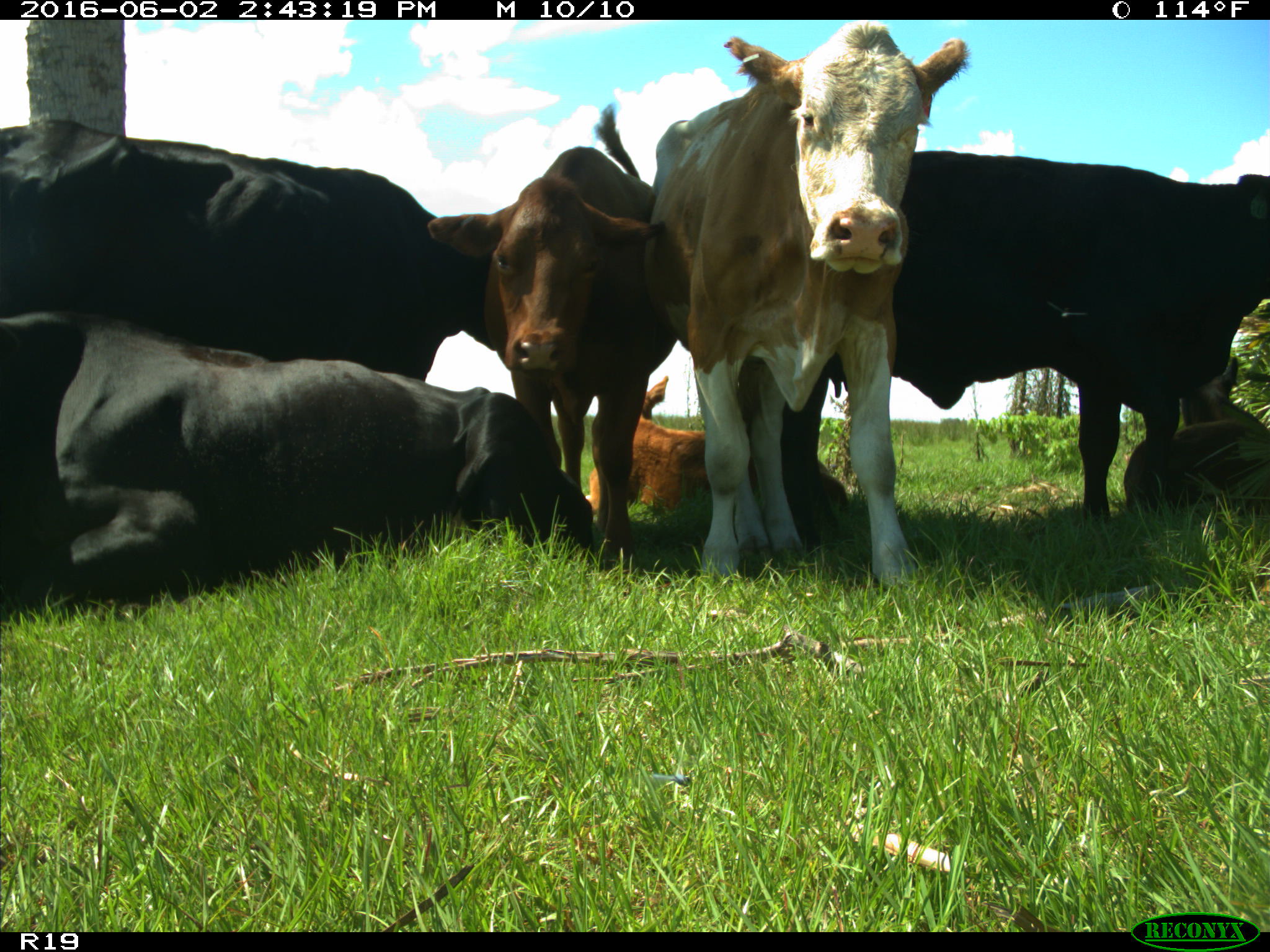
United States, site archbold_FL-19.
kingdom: Animalia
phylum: Chordata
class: Mammalia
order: Artiodactyla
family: Bovidae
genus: Bos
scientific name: Bos taurus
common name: domestic cow